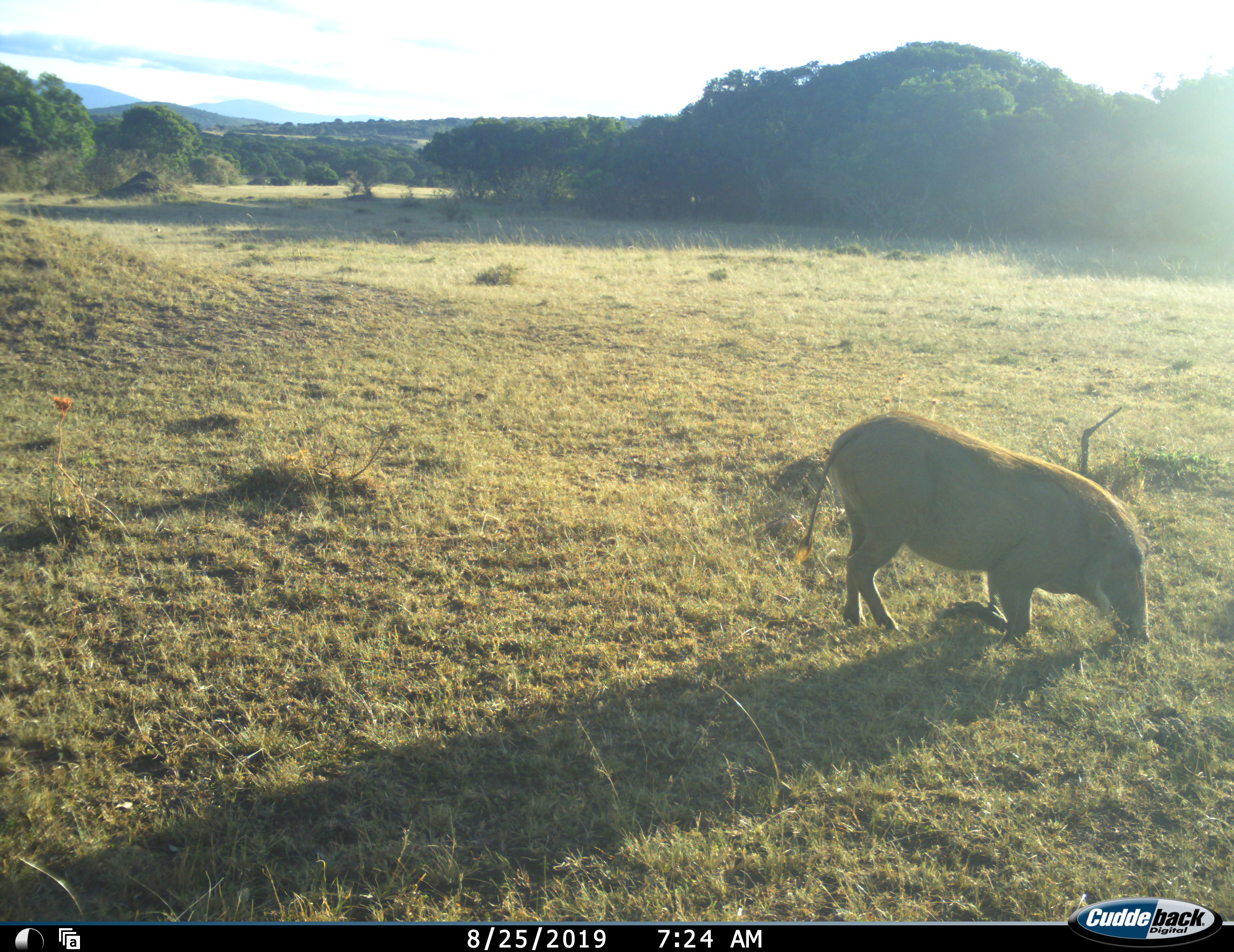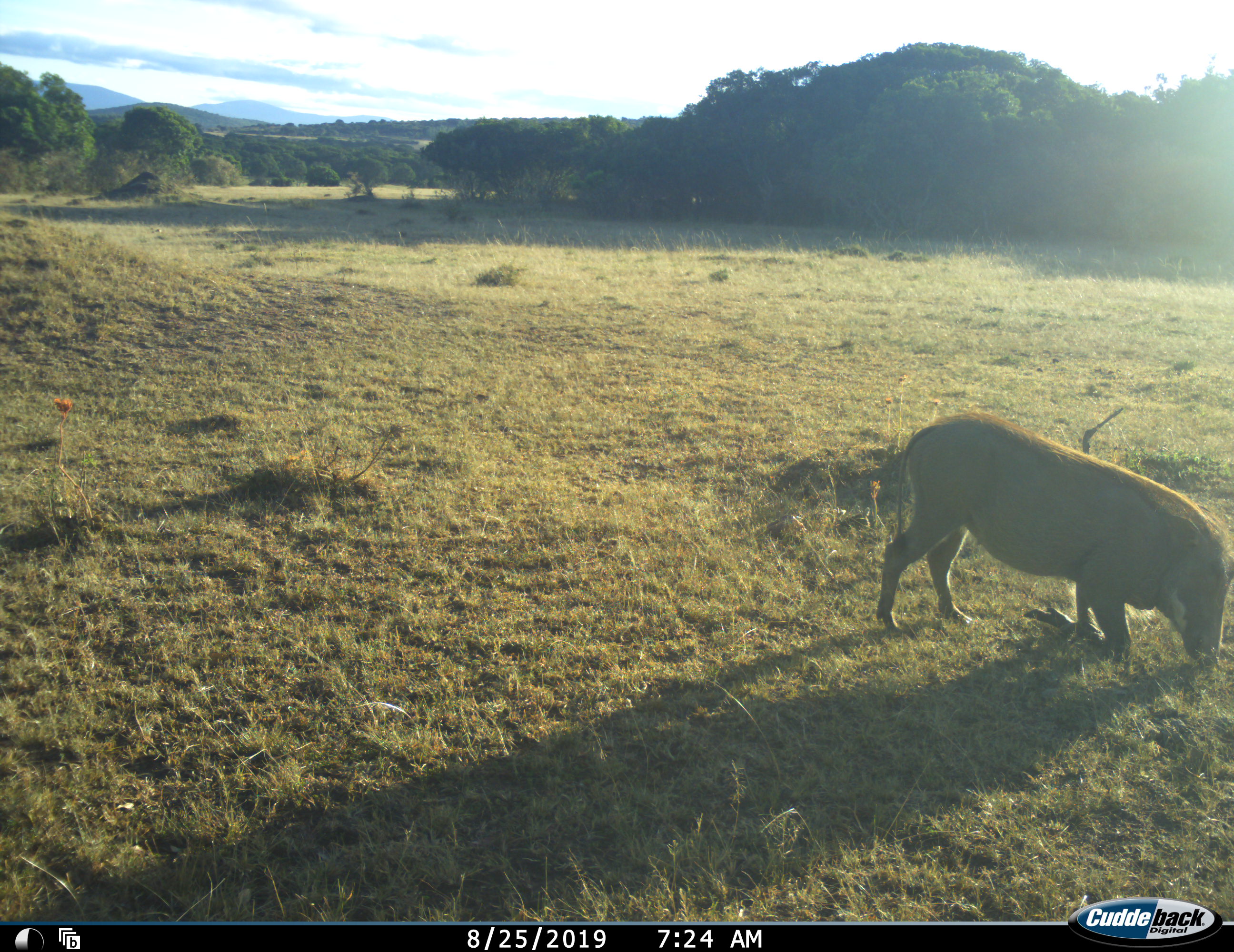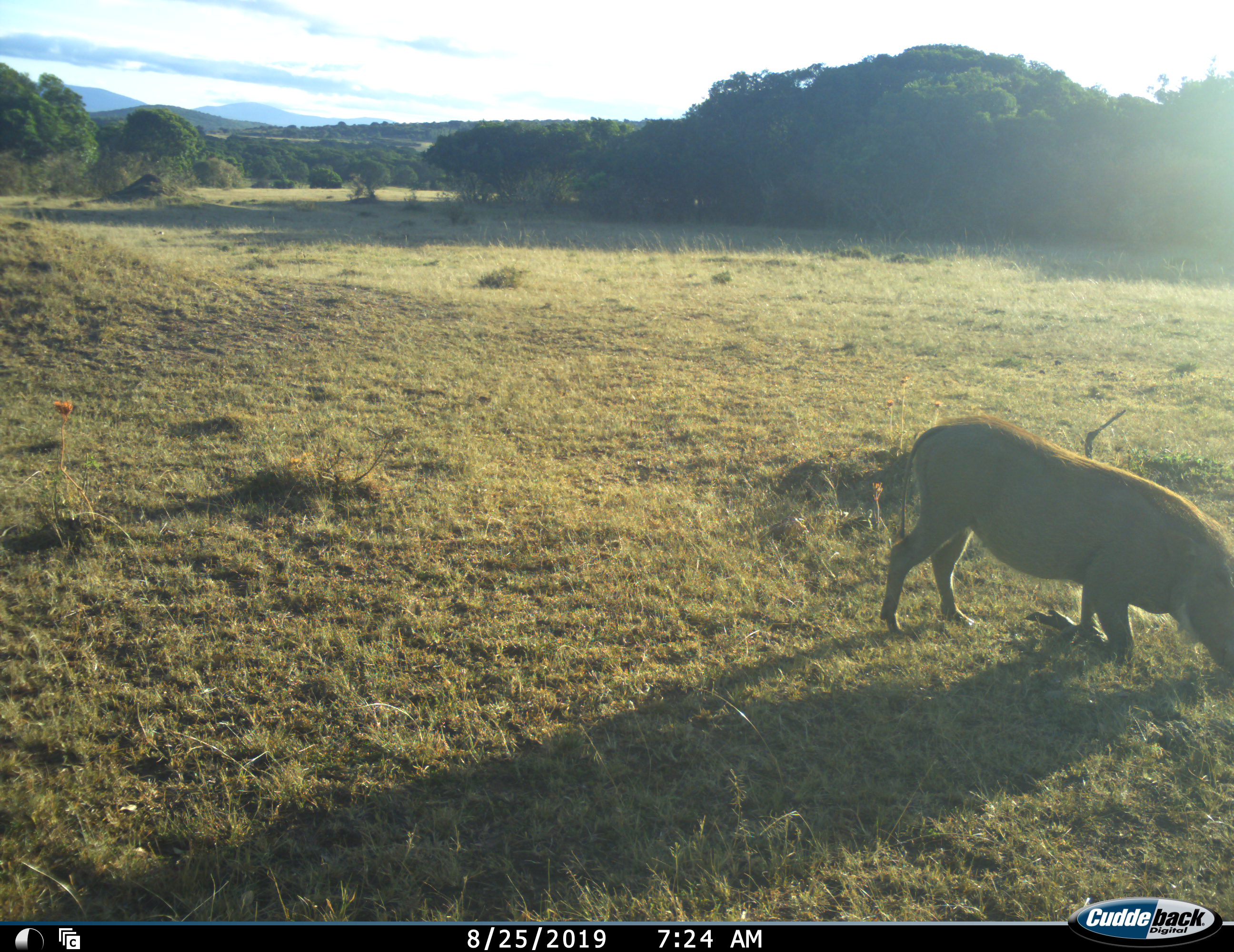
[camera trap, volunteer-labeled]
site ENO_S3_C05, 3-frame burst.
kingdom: Animalia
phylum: Chordata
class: Mammalia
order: Artiodactyla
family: Suidae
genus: Phacochoerus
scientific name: Phacochoerus africanus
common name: warthog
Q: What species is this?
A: Warthog (Phacochoerus africanus).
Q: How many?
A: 1.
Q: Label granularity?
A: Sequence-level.